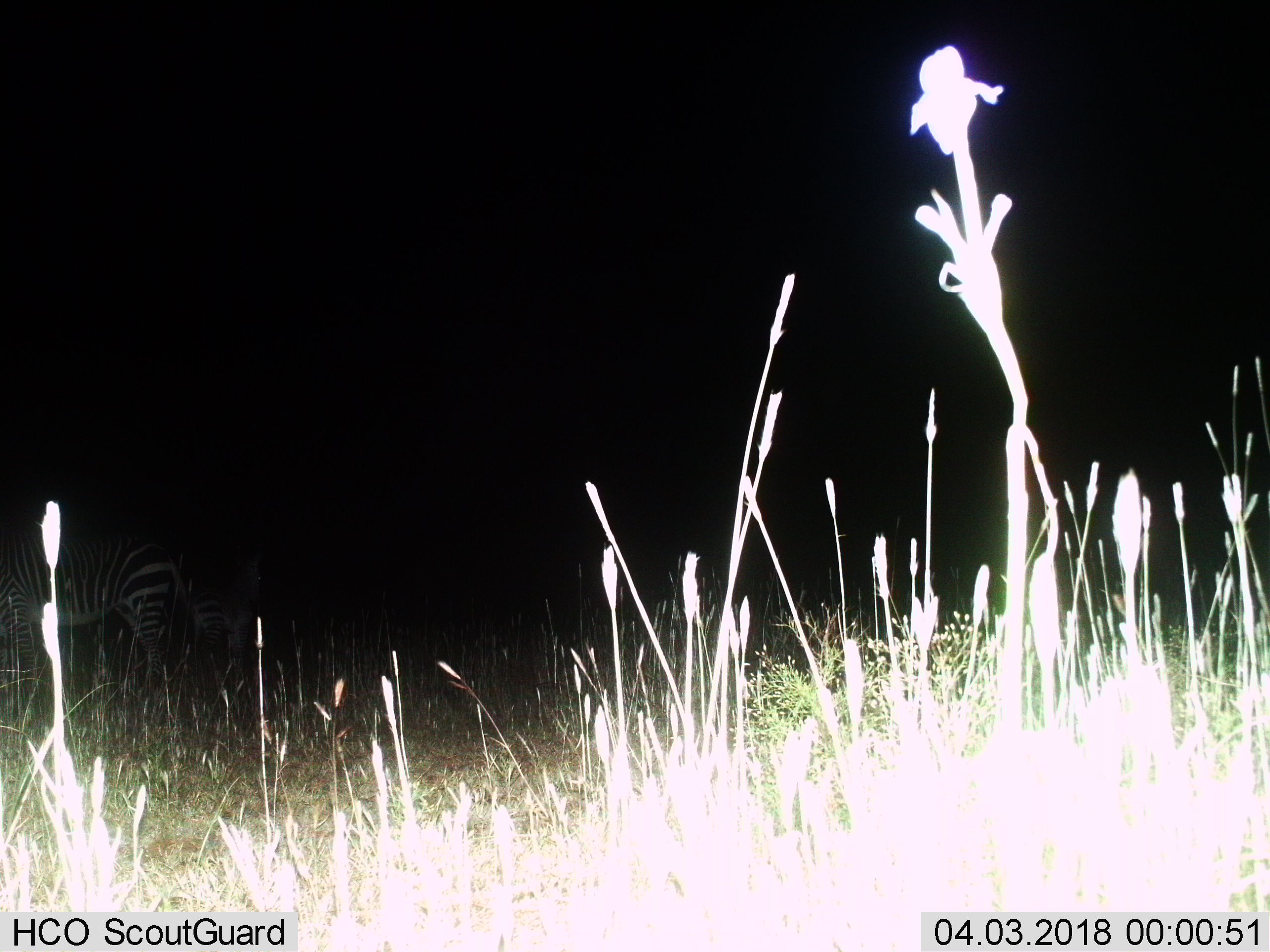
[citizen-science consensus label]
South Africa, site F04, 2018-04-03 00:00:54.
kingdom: Animalia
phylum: Chordata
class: Mammalia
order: Perissodactyla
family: Equidae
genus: Equus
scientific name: Equus zebra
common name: mountain zebra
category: zebramountain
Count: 2.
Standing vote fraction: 100%.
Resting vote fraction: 0%.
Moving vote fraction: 0%.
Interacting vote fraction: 14%.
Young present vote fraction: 29%.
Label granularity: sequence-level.